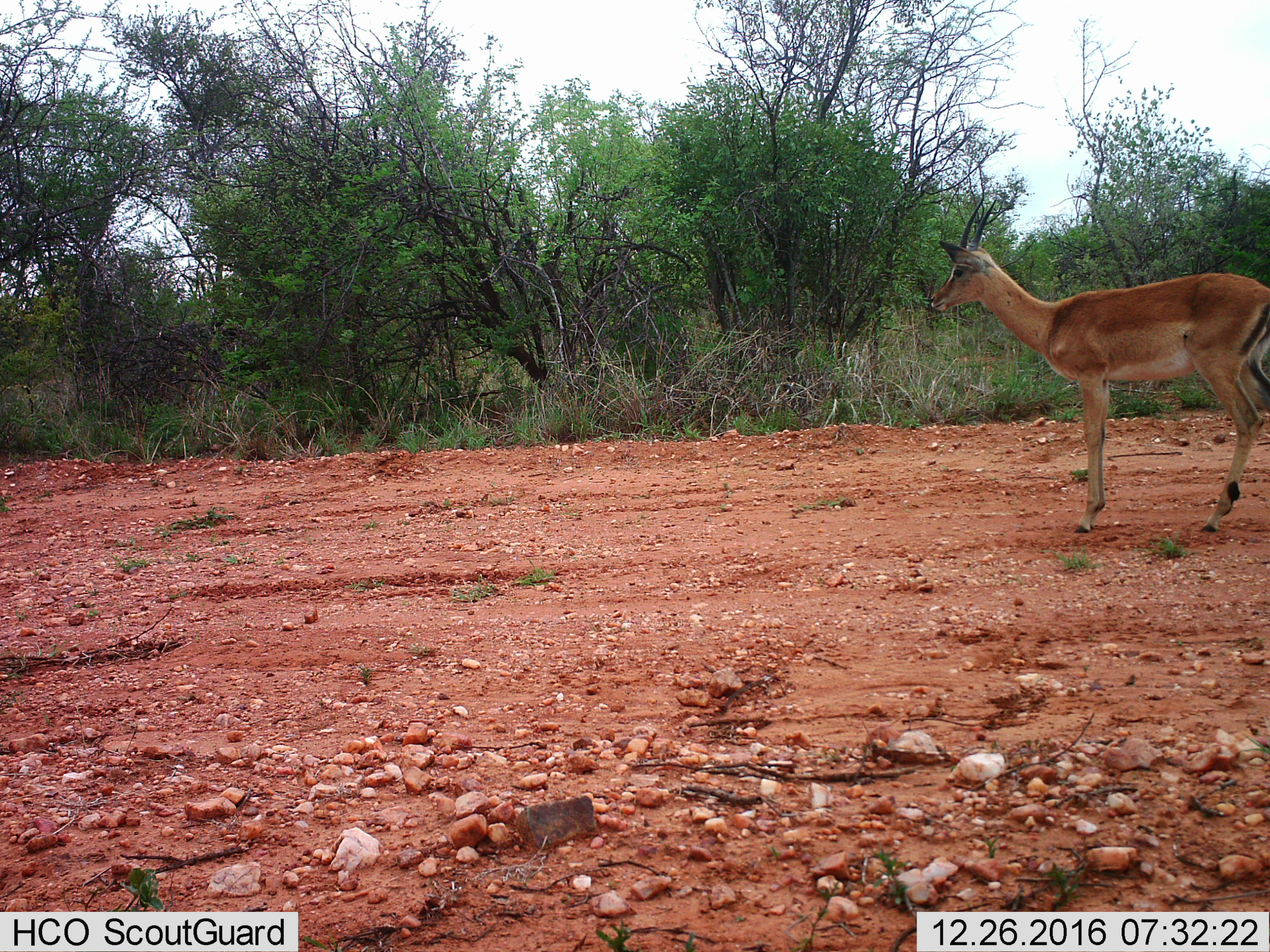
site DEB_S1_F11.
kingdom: Animalia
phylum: Chordata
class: Mammalia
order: Artiodactyla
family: Bovidae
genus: Aepyceros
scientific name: Aepyceros melampus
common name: impala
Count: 1.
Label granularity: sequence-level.